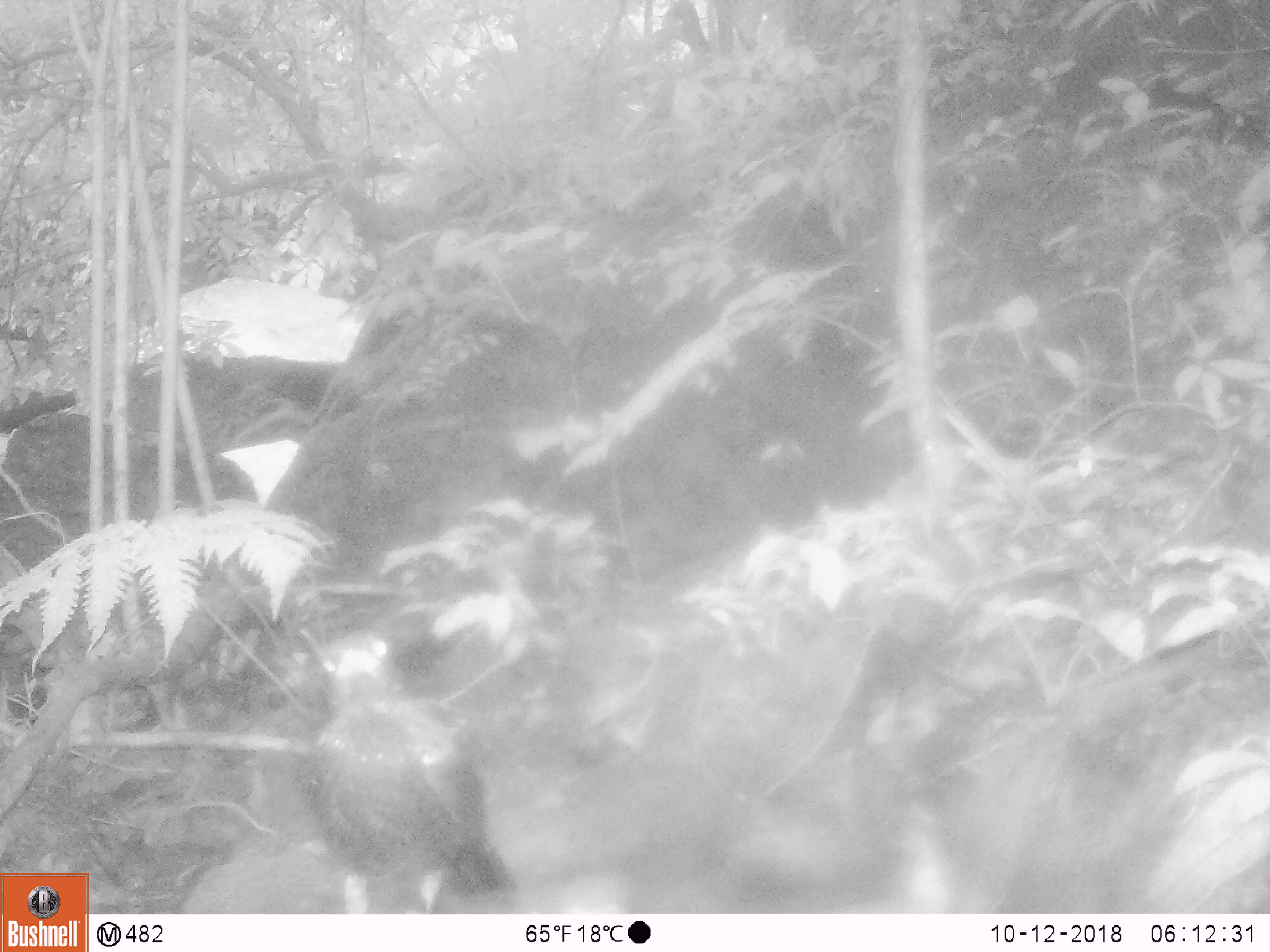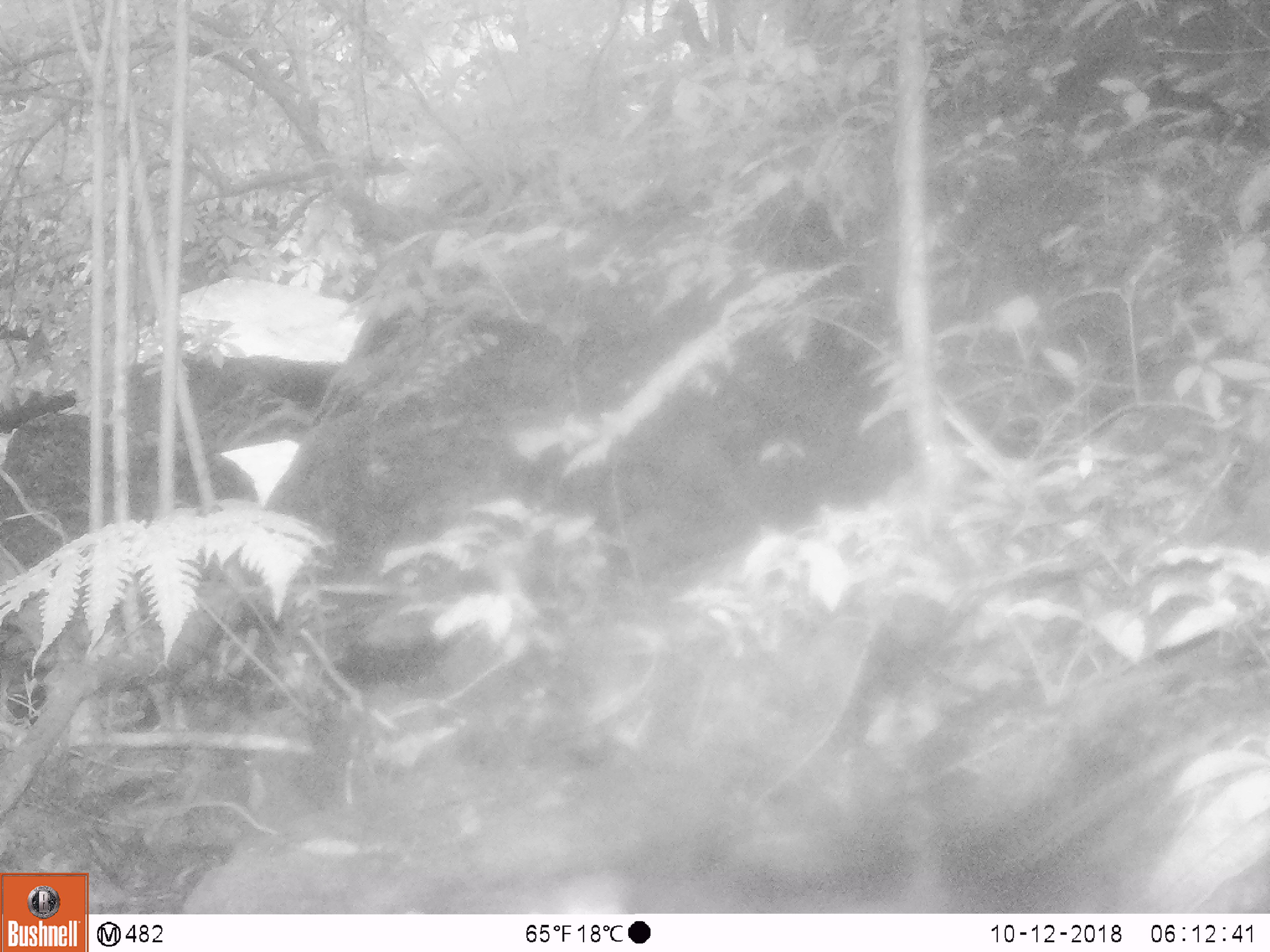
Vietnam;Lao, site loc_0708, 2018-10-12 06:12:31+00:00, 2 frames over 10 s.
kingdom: Animalia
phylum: Chordata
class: Aves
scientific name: Aves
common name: bird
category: unidentified bird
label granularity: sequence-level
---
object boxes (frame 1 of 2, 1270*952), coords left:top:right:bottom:
unidentified bird: 293:629:518:911